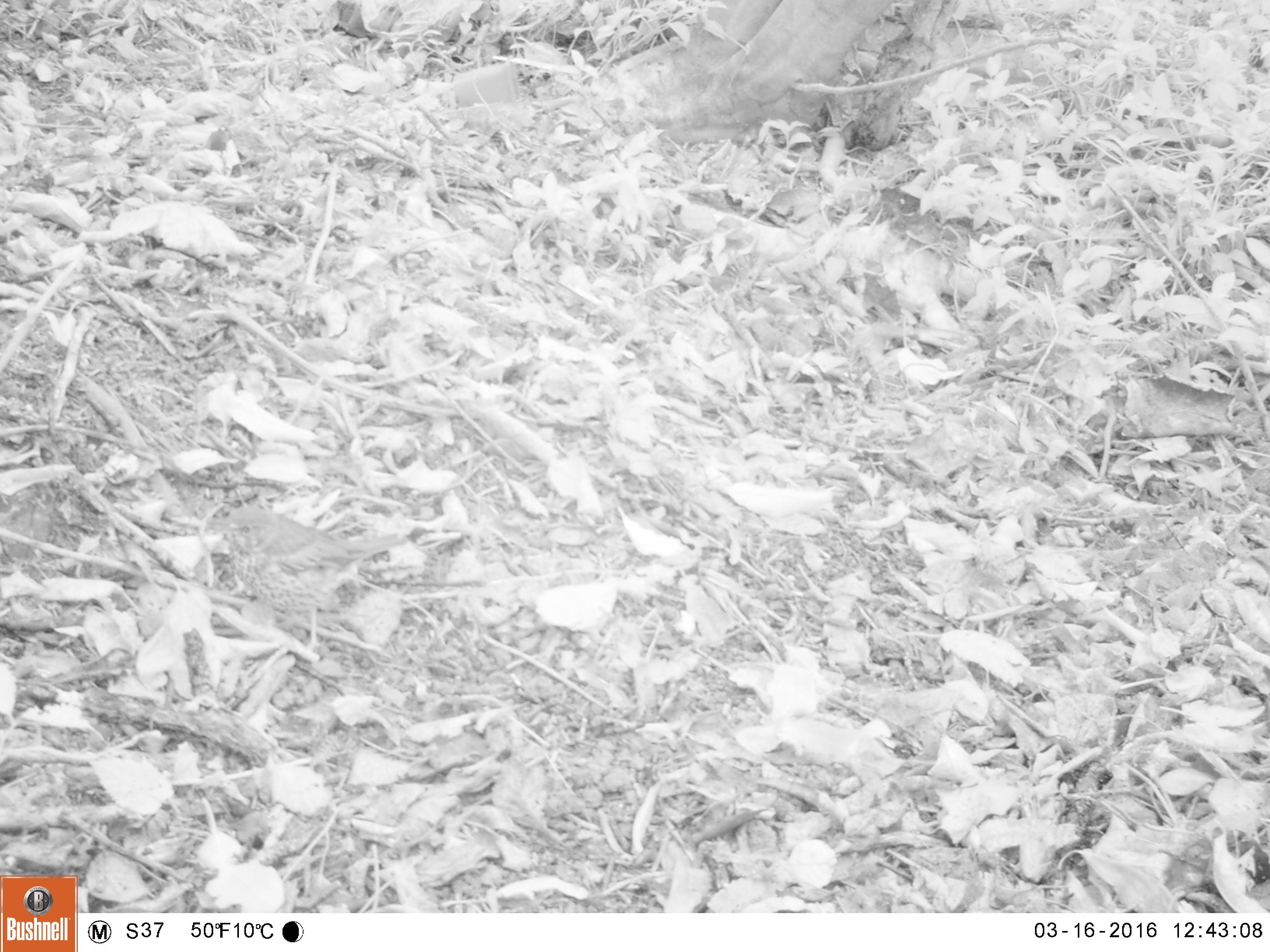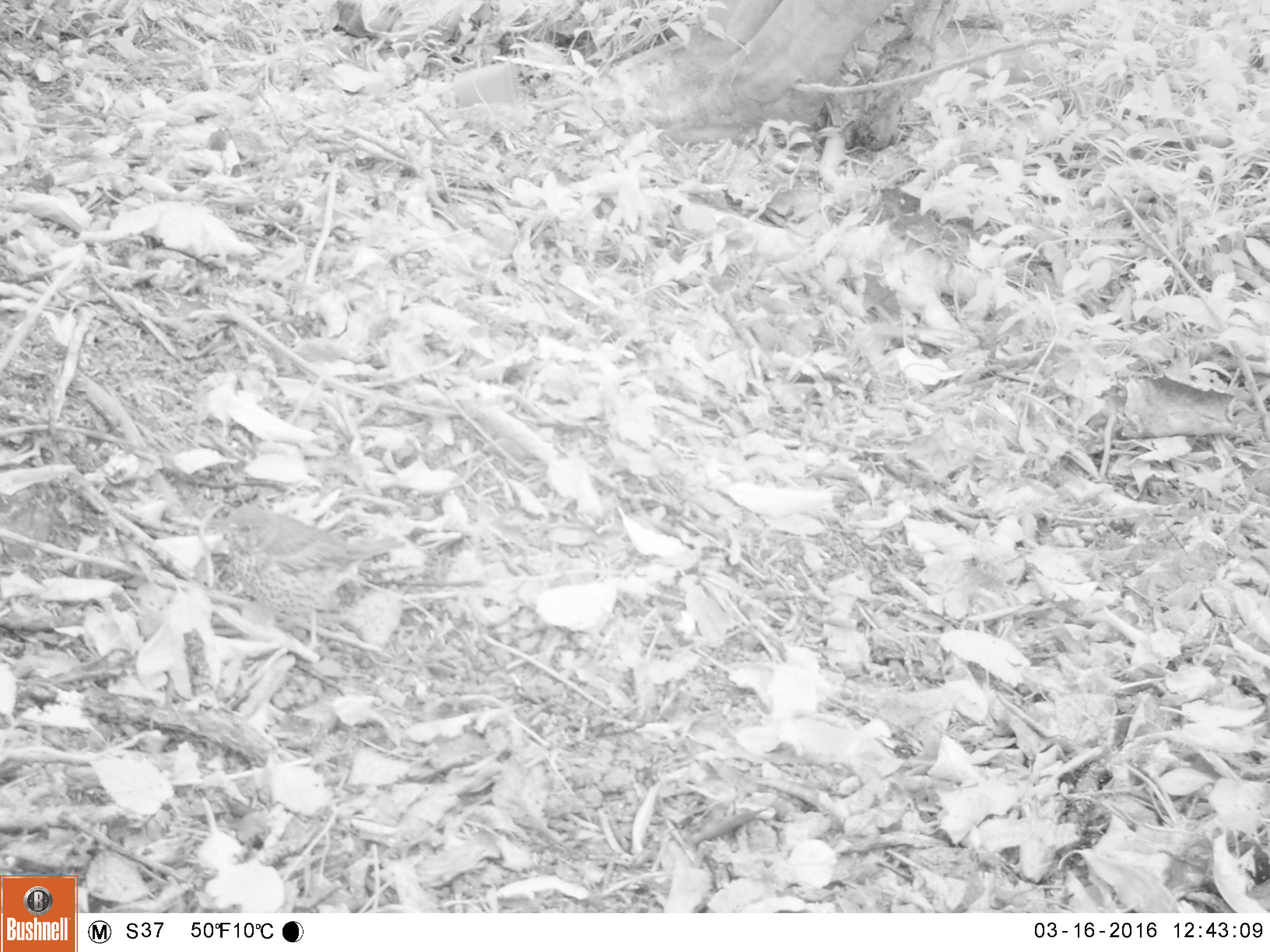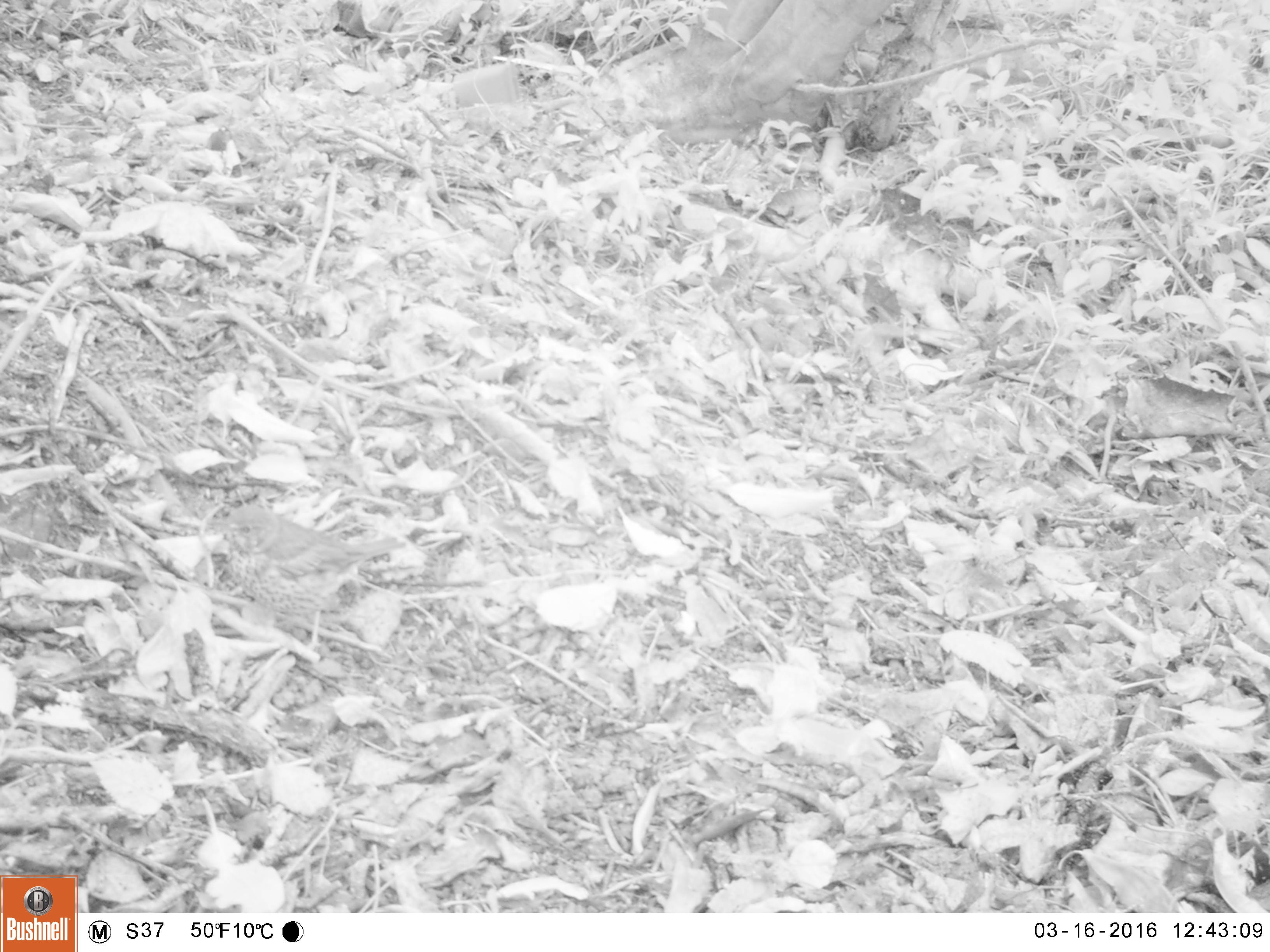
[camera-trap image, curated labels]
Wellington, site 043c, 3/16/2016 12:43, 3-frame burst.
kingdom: Animalia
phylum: Chordata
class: Aves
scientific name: Aves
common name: bird